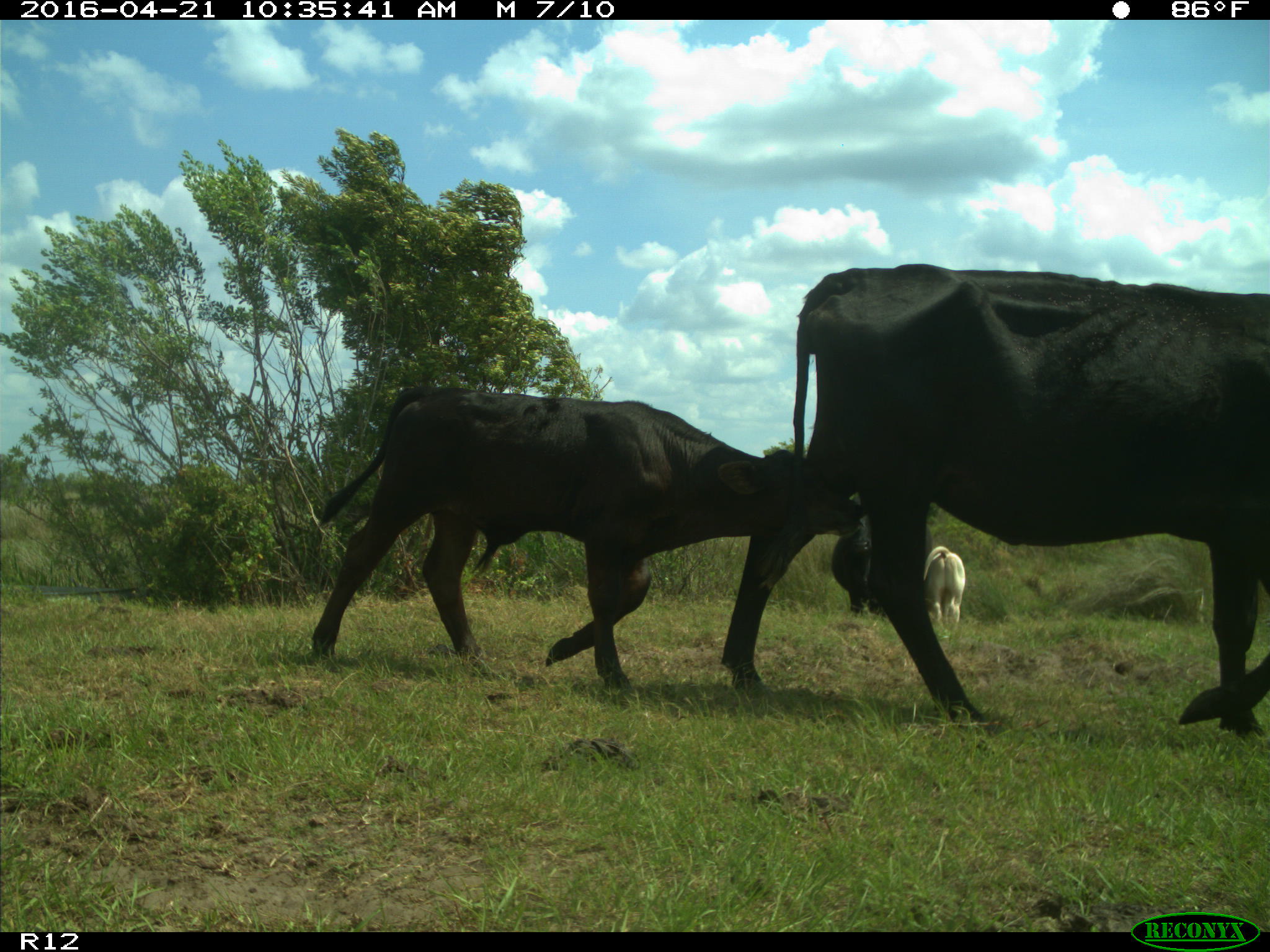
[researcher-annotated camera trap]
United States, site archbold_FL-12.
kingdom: Animalia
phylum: Chordata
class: Mammalia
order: Artiodactyla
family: Bovidae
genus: Bos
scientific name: Bos taurus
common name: domestic cow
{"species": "Bos taurus (domestic cow)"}